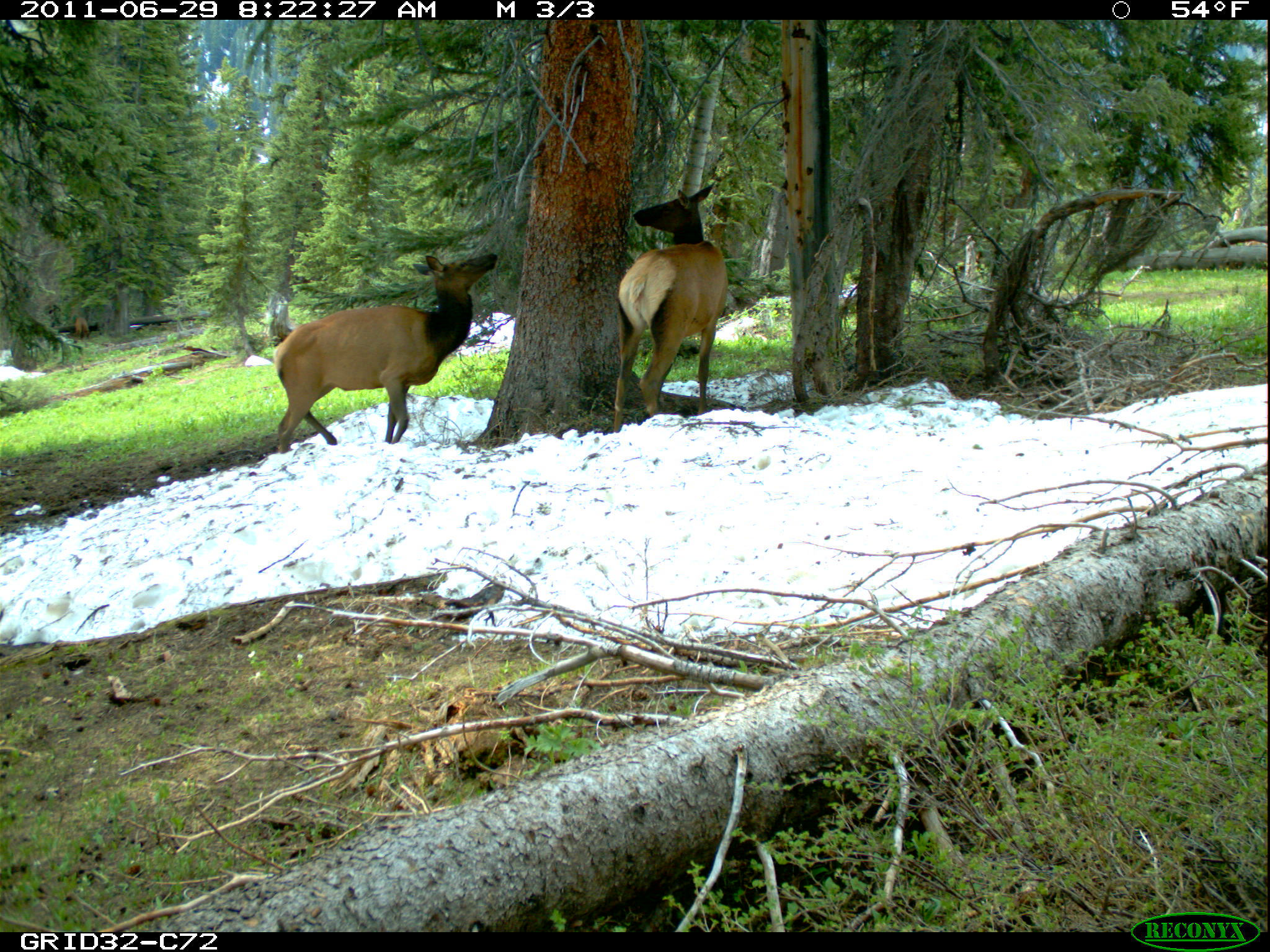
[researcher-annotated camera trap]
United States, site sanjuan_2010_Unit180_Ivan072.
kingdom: Animalia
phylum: Chordata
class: Mammalia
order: Artiodactyla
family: Cervidae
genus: Cervus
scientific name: Cervus elaphus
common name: red deer